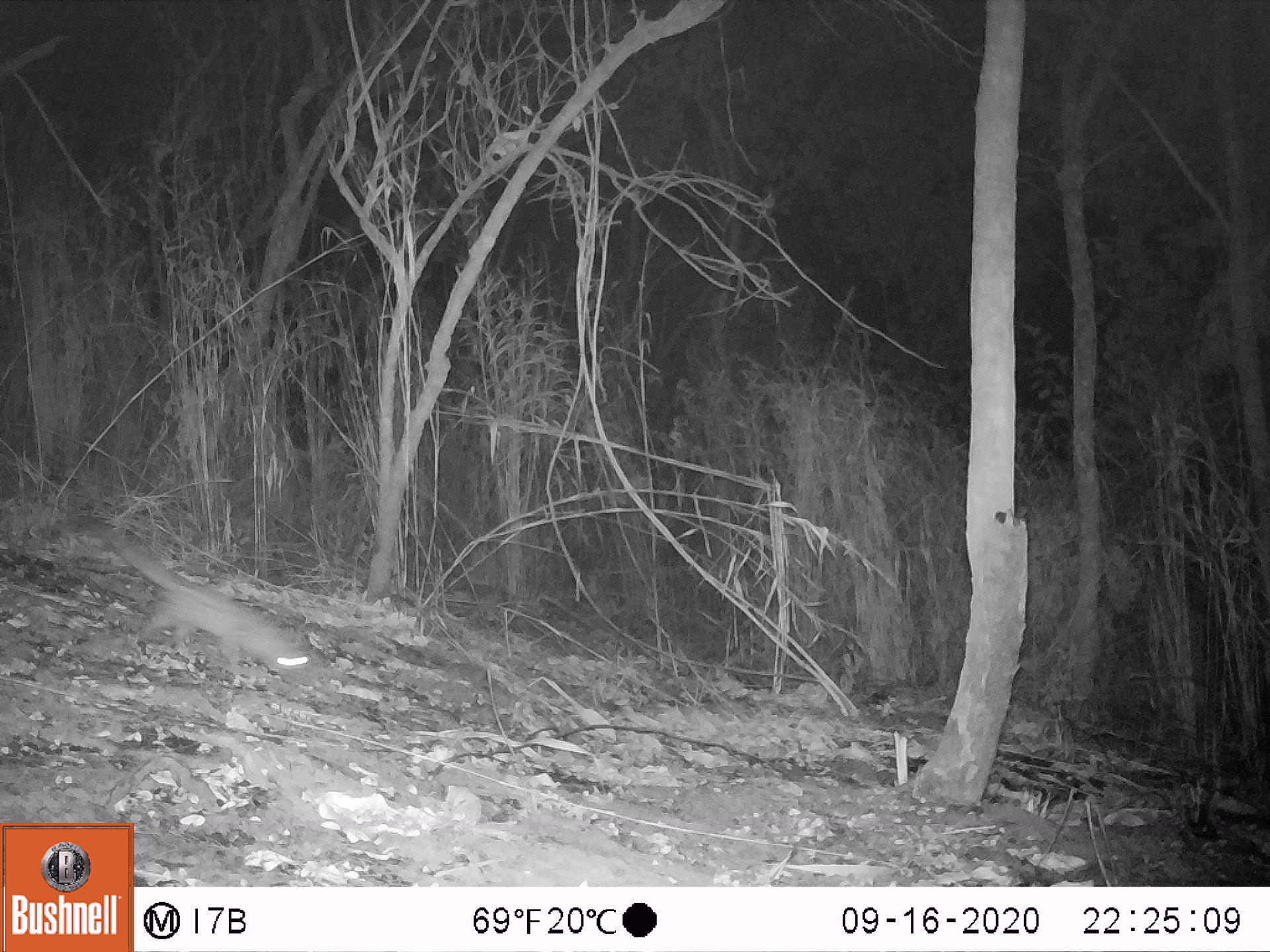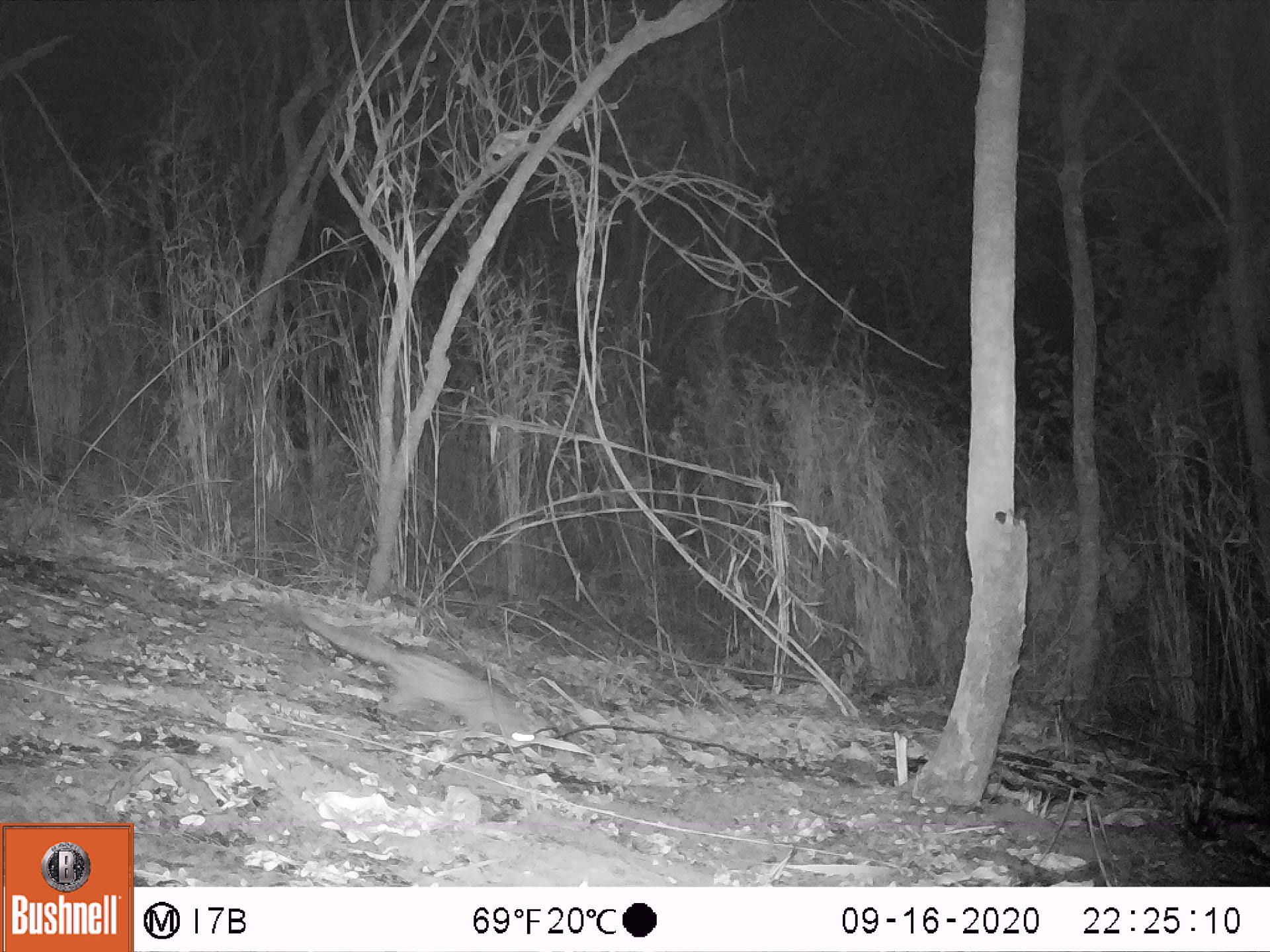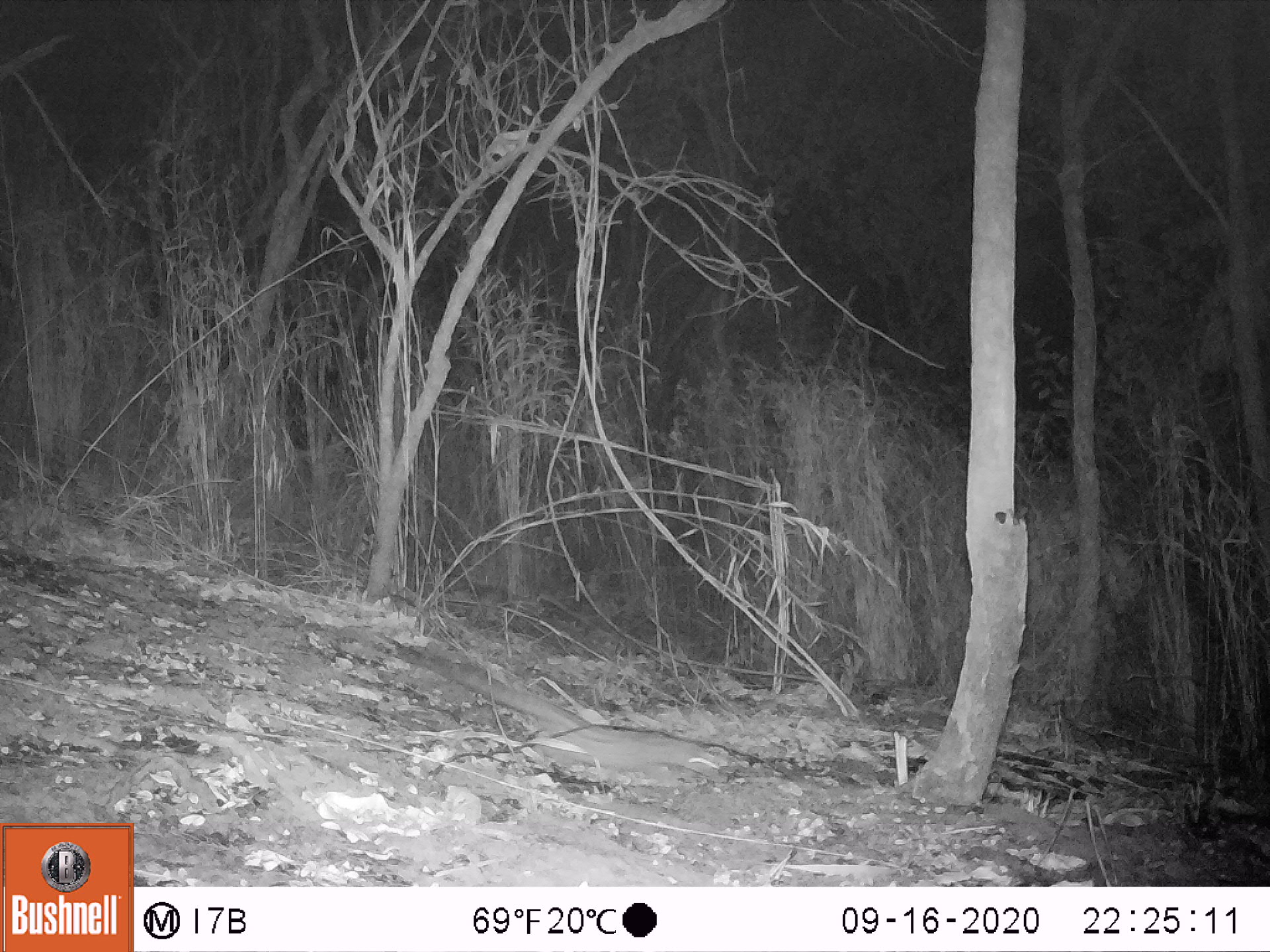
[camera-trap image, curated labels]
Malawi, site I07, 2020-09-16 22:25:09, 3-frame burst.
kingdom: Animalia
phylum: Chordata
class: Mammalia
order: Carnivora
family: Viverridae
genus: Genetta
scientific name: Genetta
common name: genet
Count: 1.